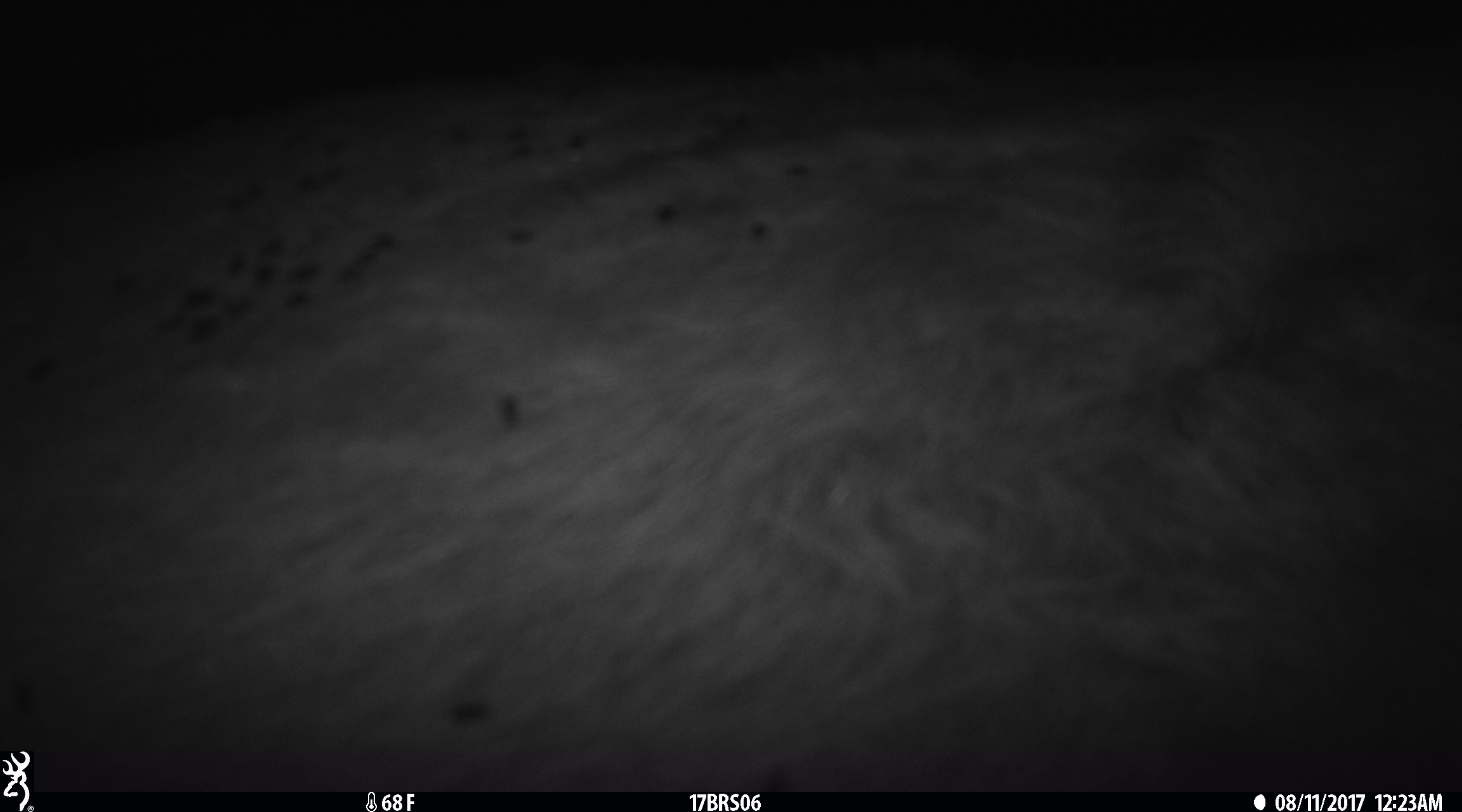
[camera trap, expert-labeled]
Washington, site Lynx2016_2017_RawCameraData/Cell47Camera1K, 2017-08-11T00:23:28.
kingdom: Animalia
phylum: Chordata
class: Mammalia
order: Artiodactyla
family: Bovidae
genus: Bos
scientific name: Bos taurus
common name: domestic cattle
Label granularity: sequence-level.